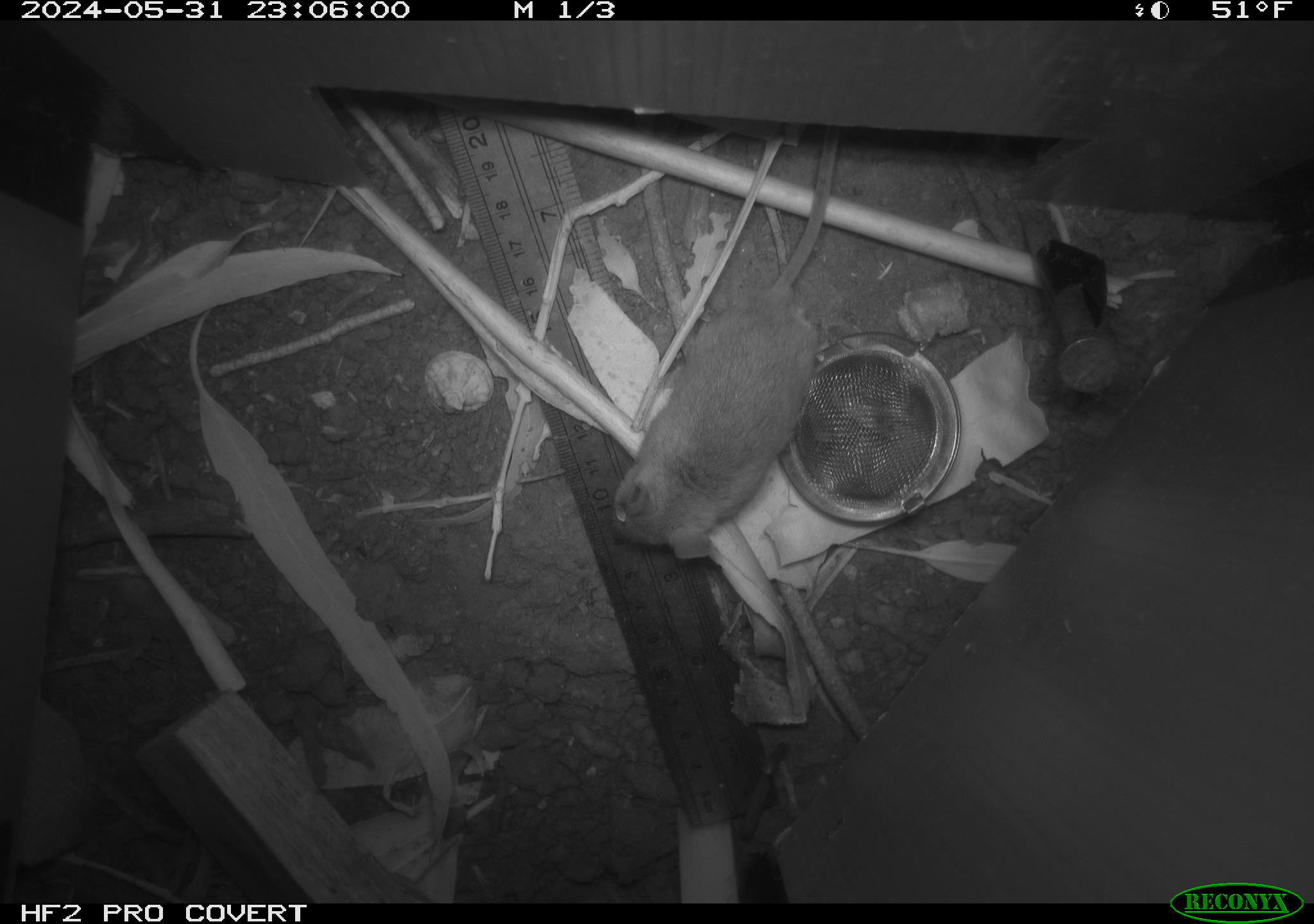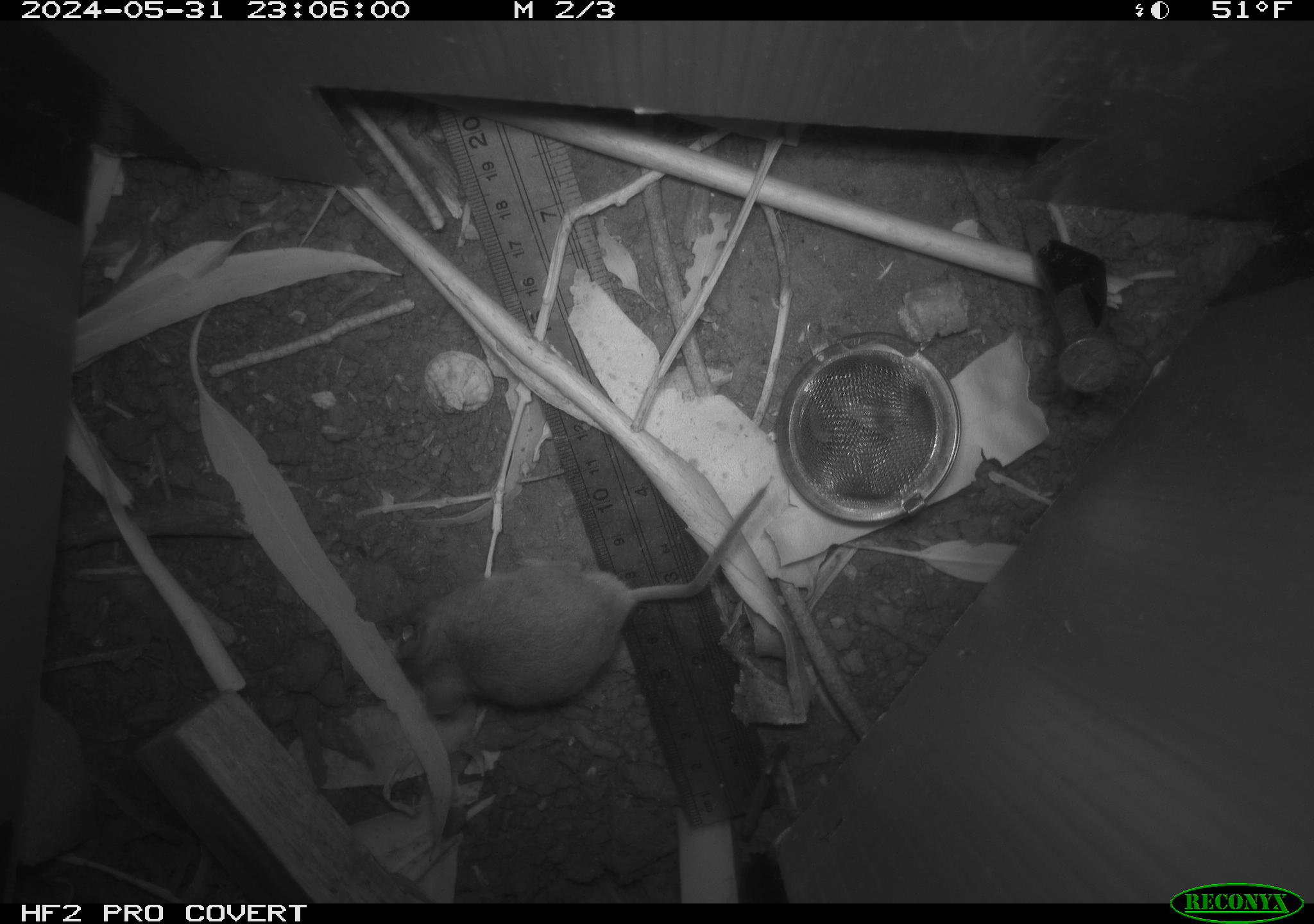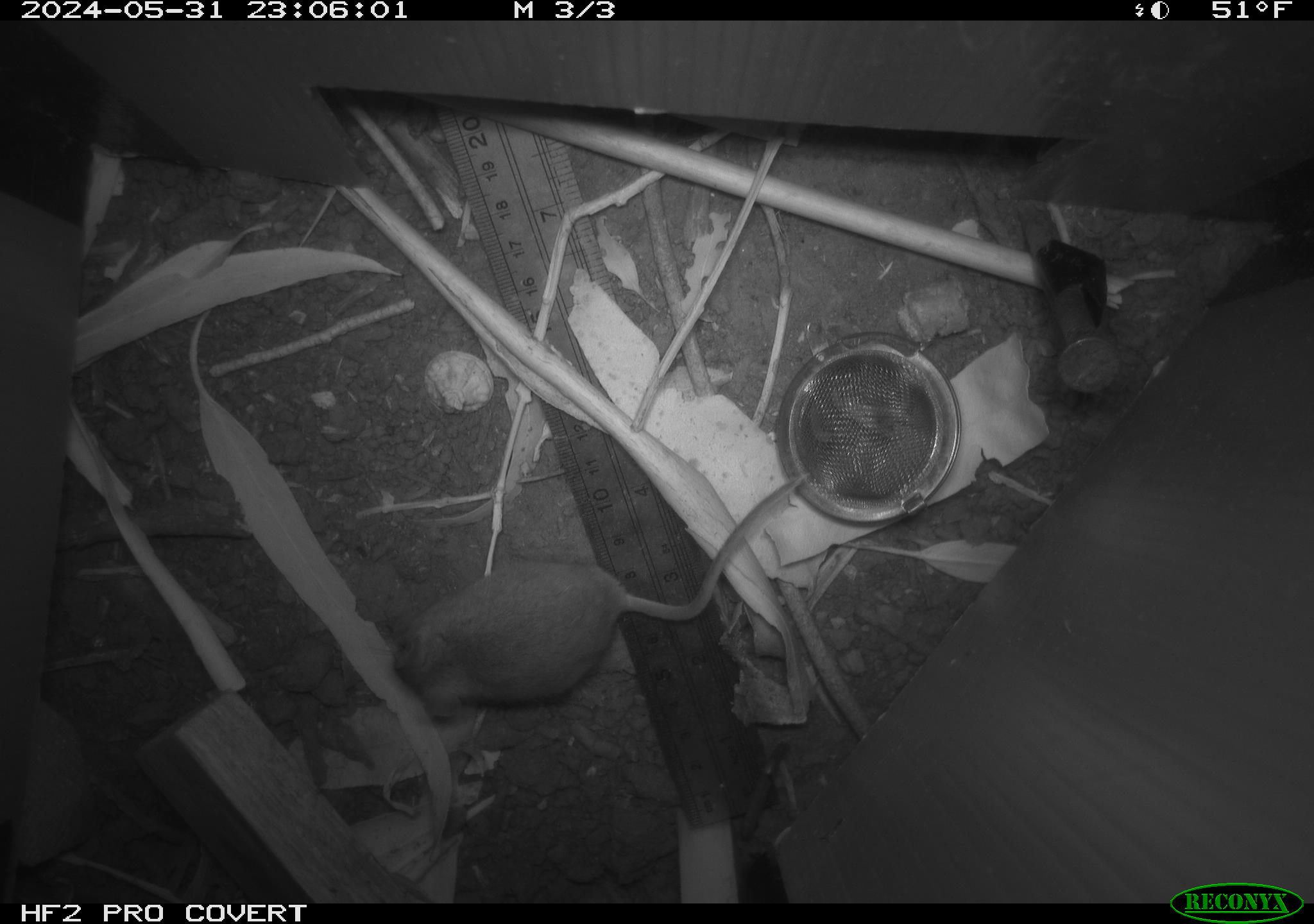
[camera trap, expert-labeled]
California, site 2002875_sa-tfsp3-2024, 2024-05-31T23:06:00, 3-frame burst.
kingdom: Animalia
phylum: Chordata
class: Mammalia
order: Rodentia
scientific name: Rodentia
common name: mouse species